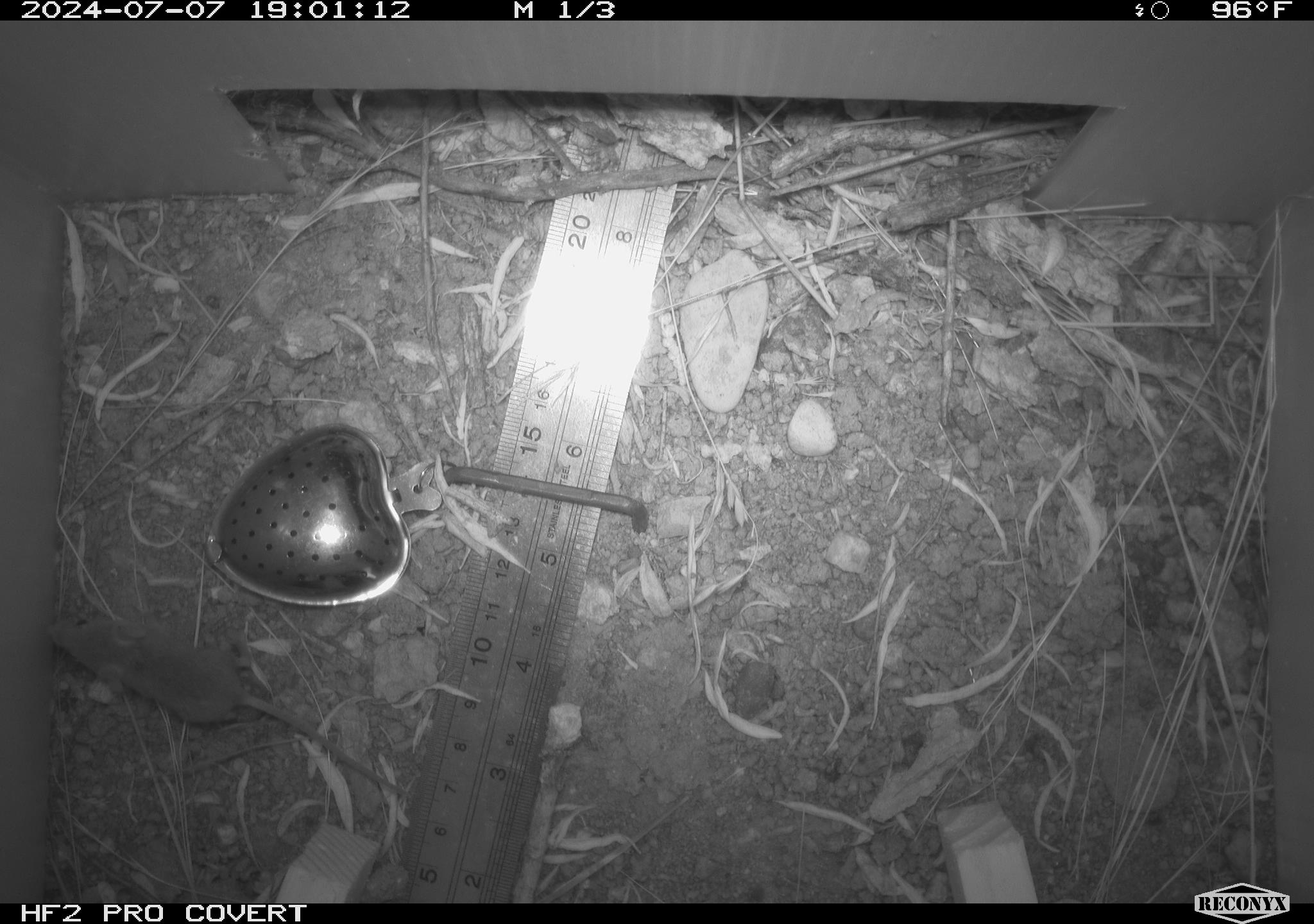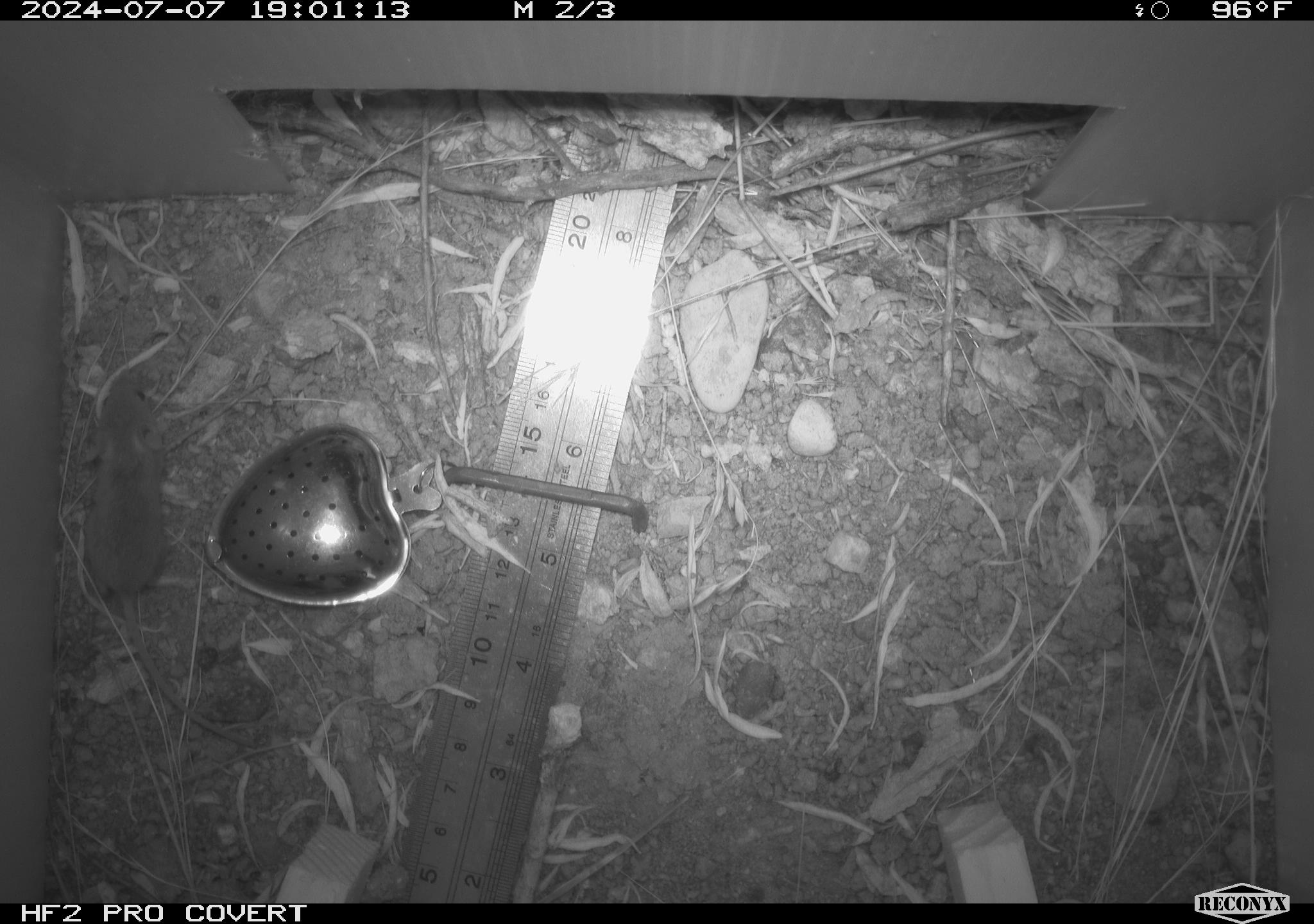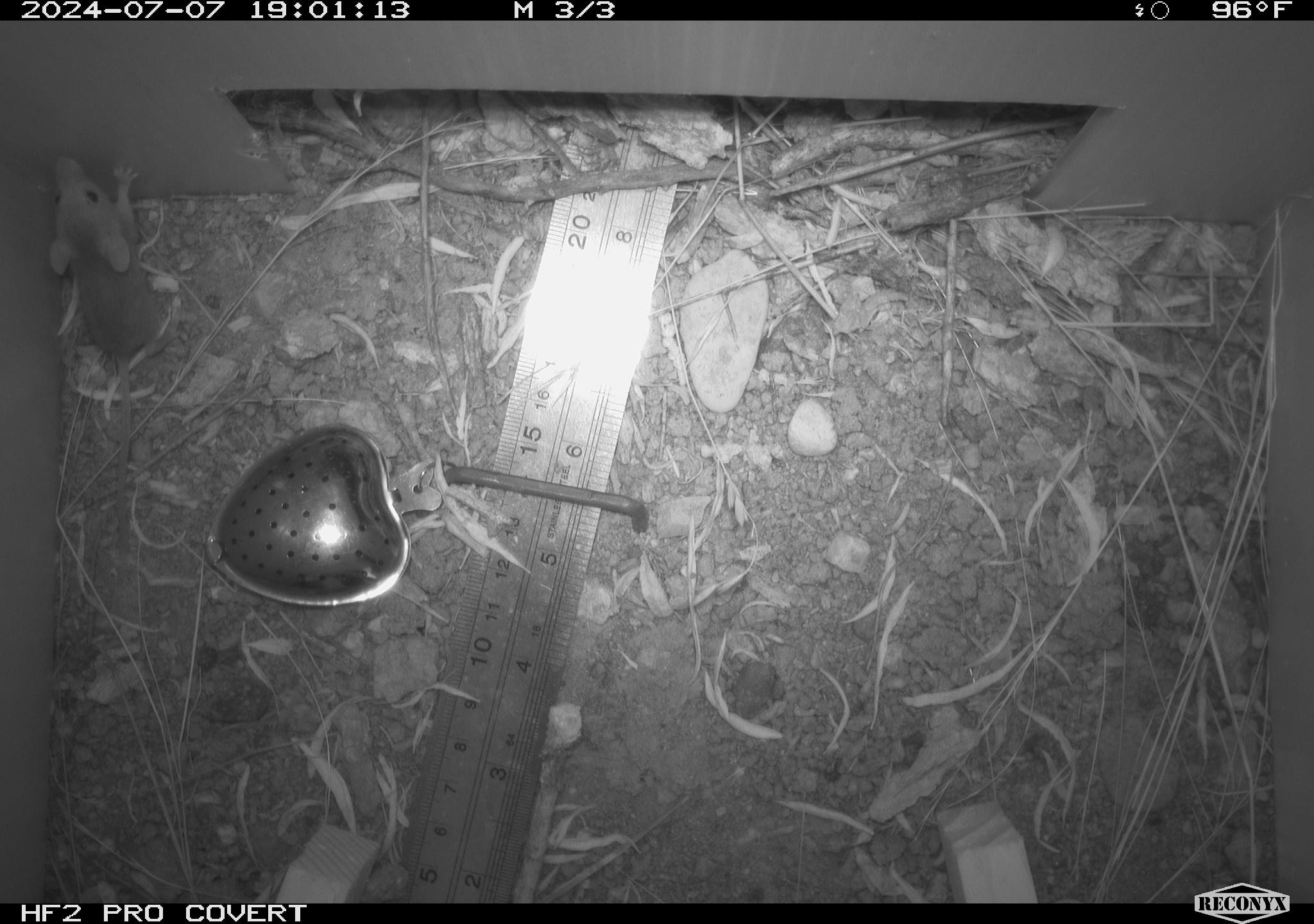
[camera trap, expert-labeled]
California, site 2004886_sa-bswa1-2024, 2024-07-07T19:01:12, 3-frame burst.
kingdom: Animalia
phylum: Chordata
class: Mammalia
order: Rodentia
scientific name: Rodentia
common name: mouse species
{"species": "mouse species (Rodentia)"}